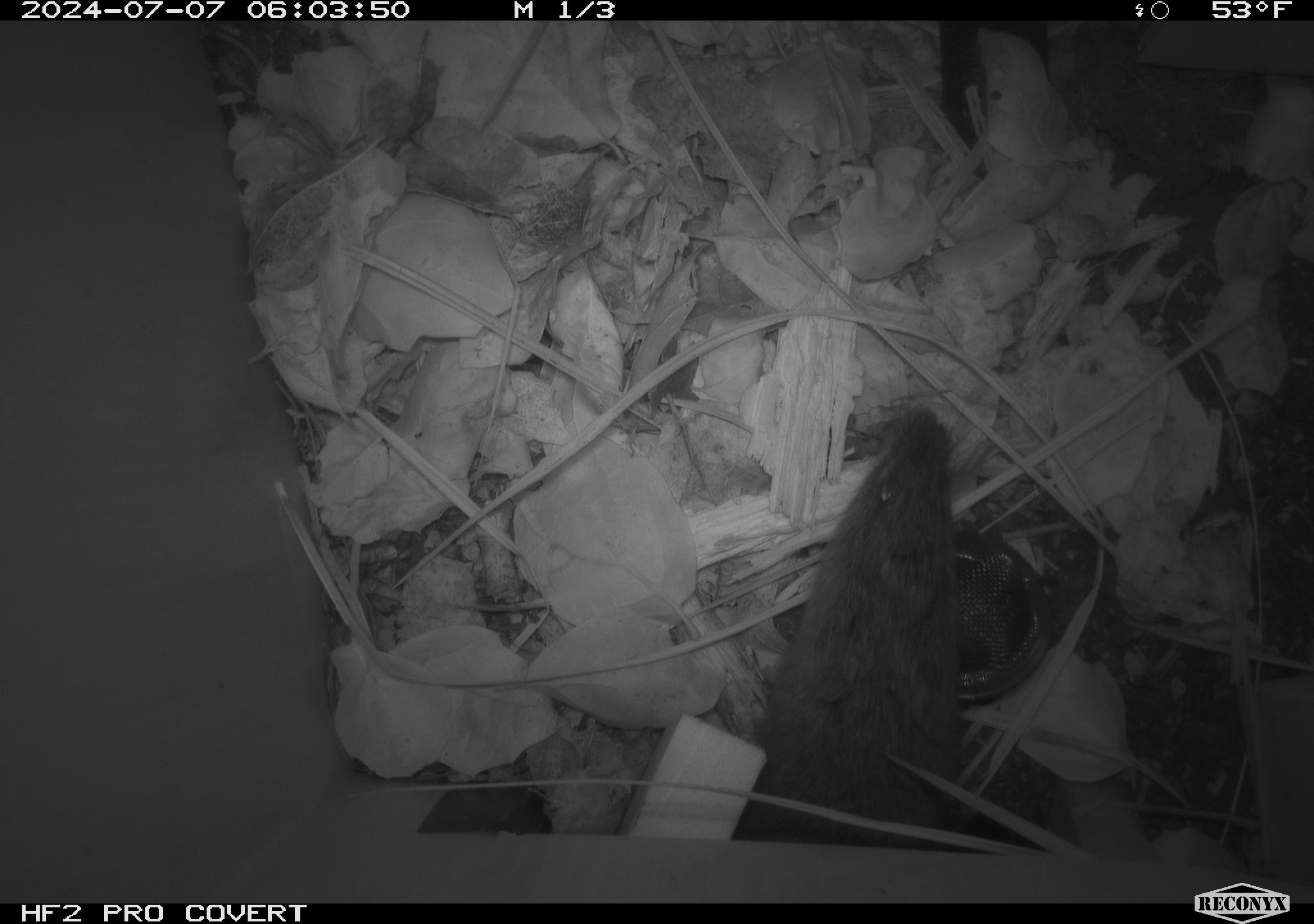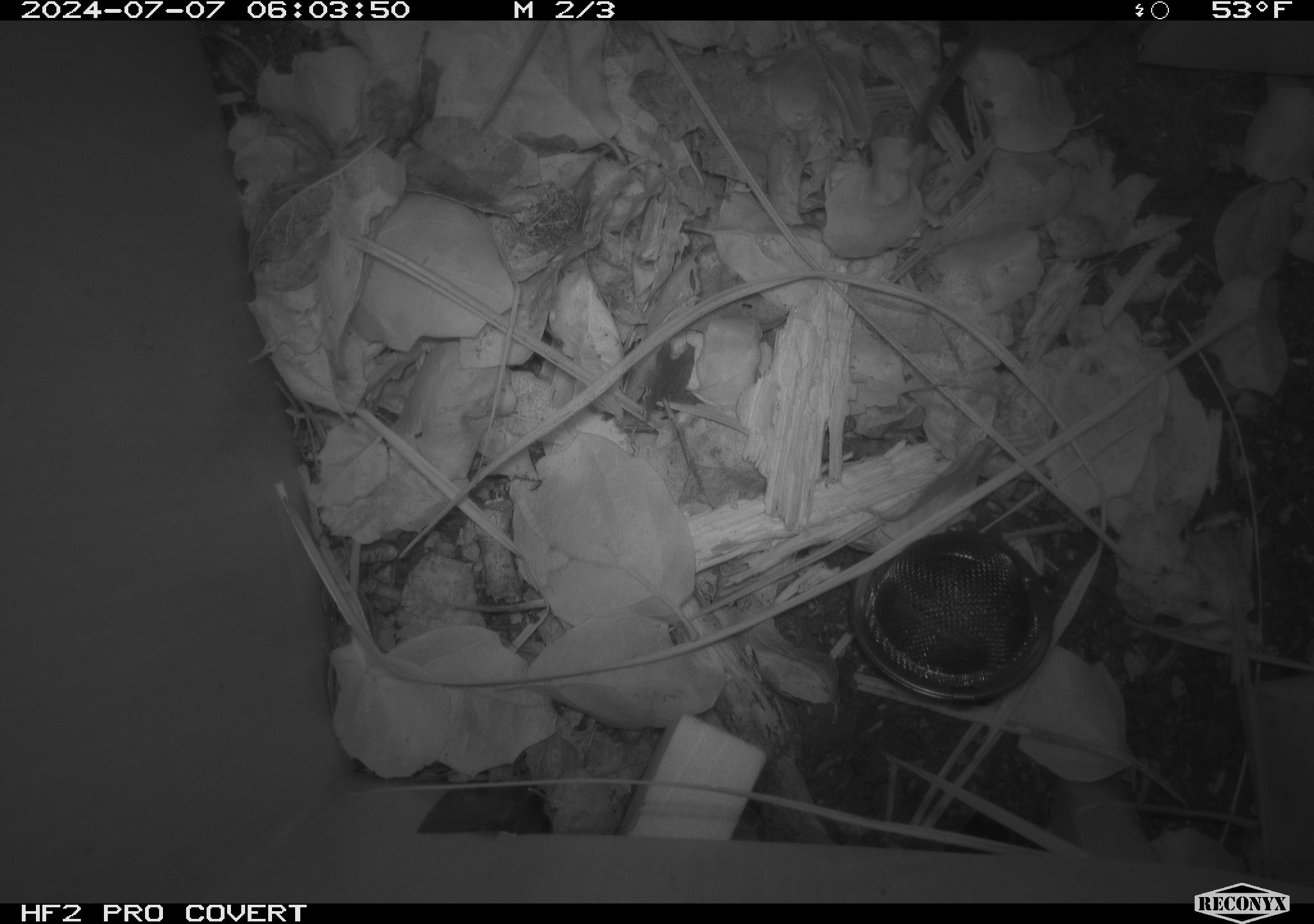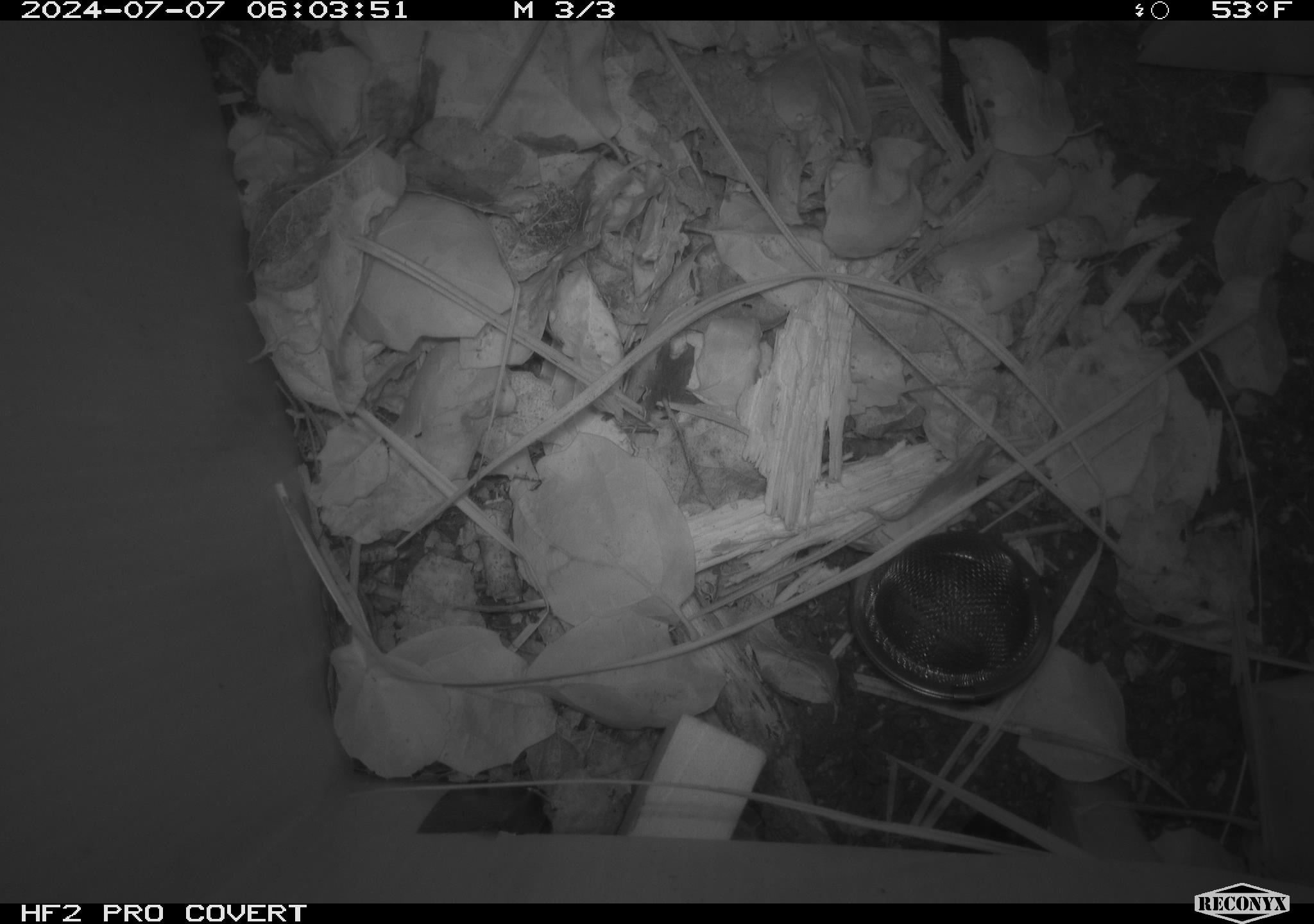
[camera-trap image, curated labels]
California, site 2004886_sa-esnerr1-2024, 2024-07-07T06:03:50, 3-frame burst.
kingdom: Animalia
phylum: Chordata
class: Mammalia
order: Rodentia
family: Cricetidae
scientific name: Cricetidae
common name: hamsters, voles, lemmings, and allies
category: cricetidae family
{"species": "cricetidae family (hamsters, voles, lemmings, and allies) (Cricetidae)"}